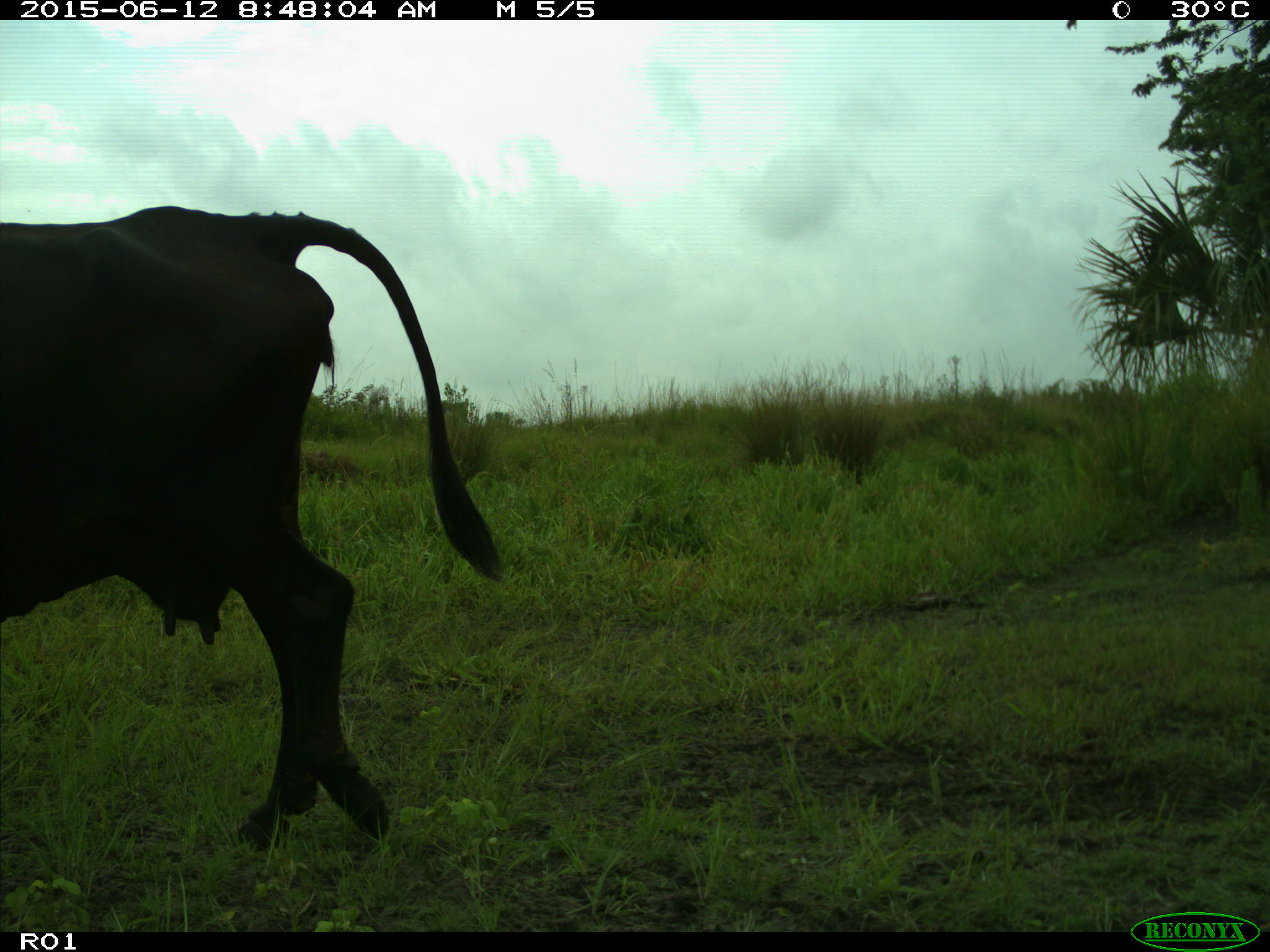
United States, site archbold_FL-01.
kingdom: Animalia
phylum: Chordata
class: Mammalia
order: Artiodactyla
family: Bovidae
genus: Bos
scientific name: Bos taurus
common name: domestic cow